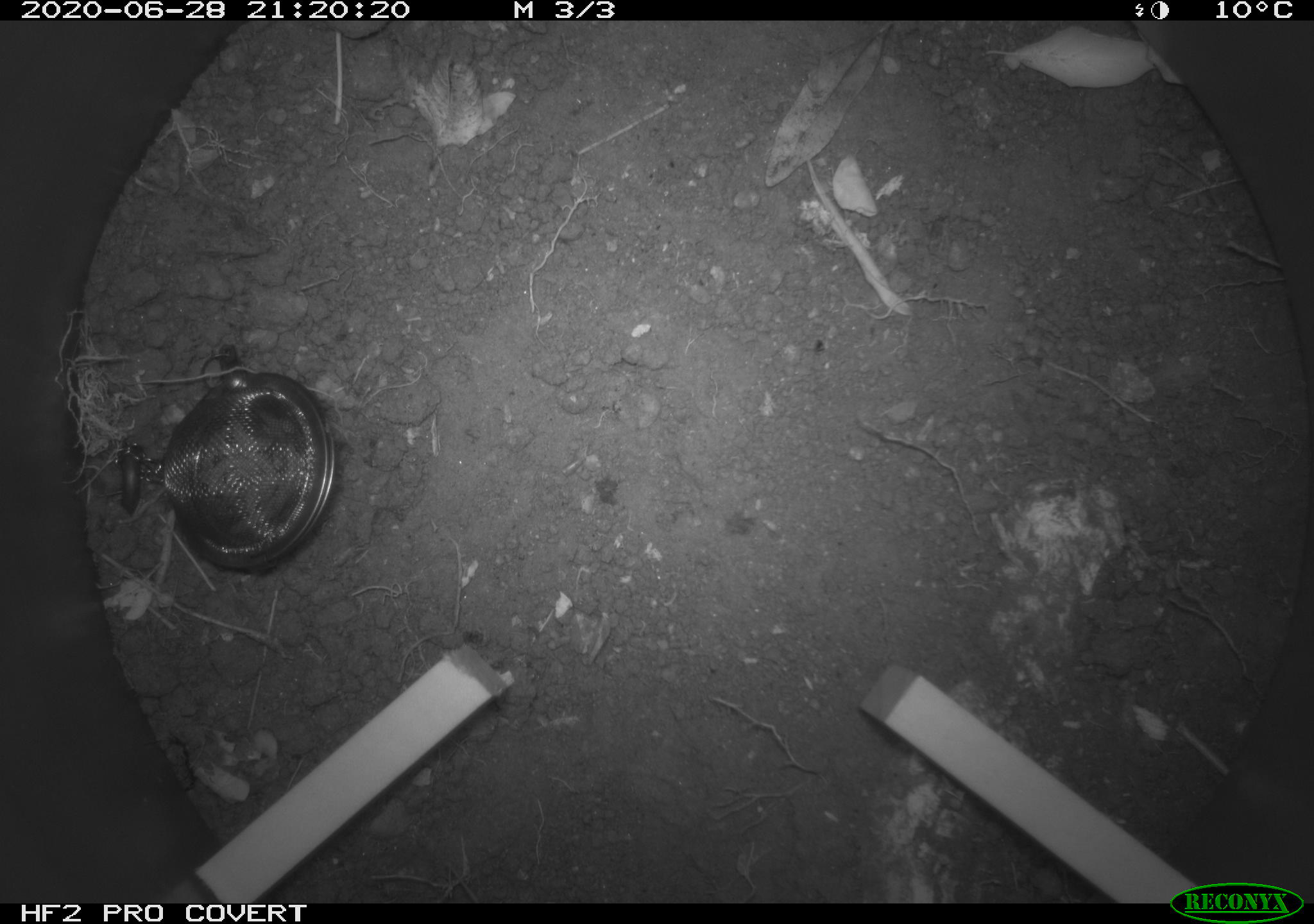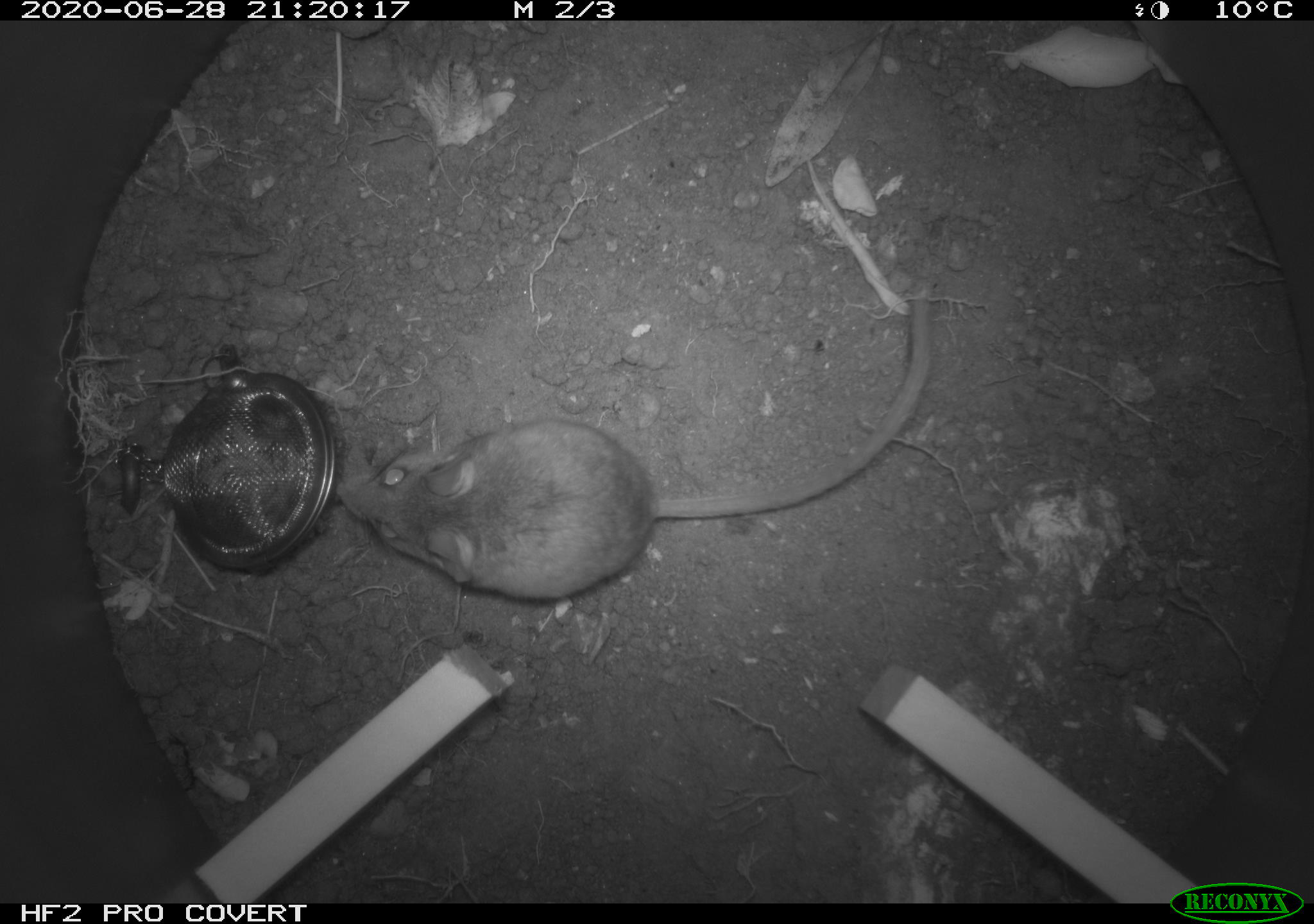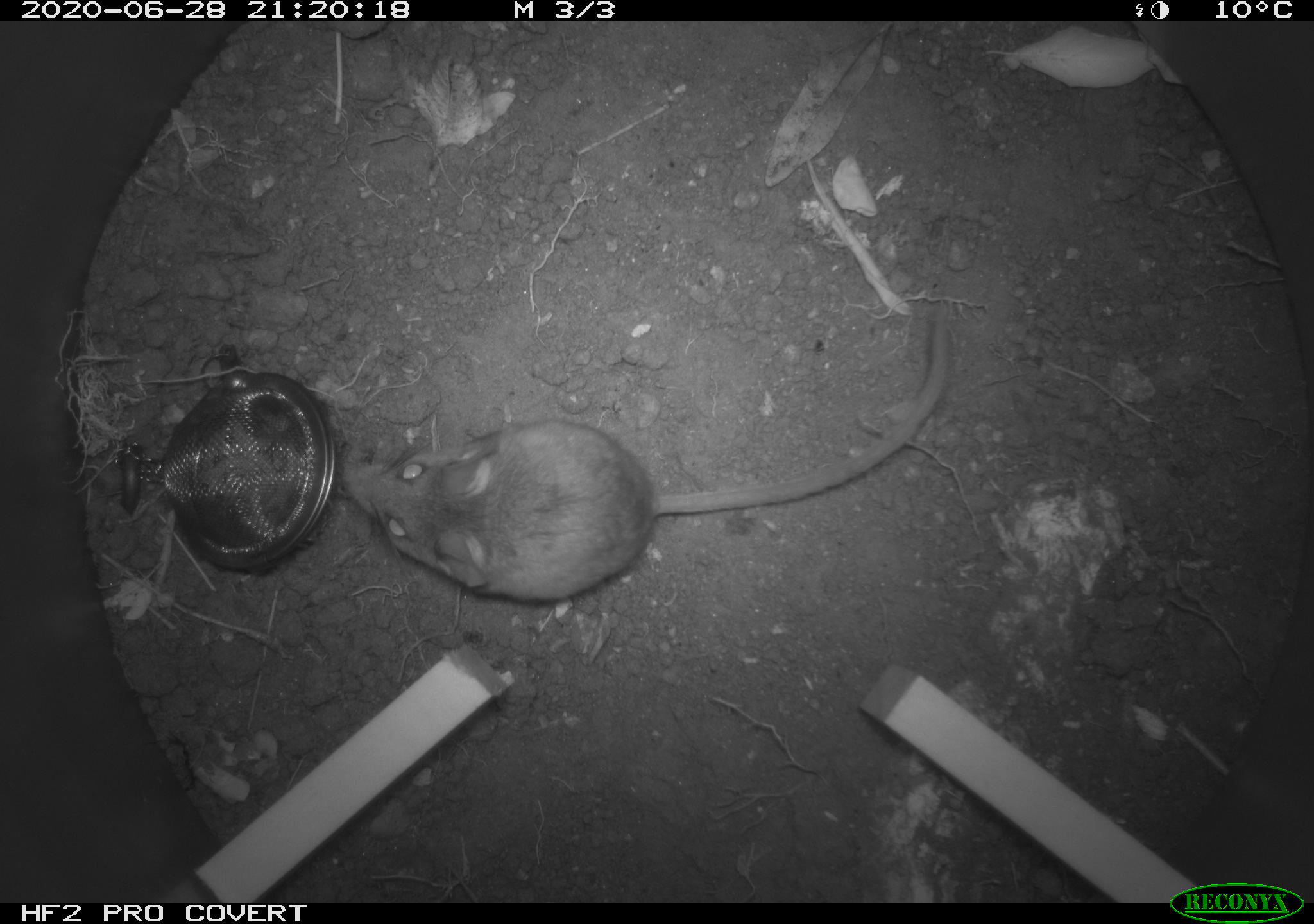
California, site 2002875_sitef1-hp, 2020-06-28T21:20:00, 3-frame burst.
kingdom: Animalia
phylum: Chordata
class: Mammalia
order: Rodentia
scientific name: Rodentia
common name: rodent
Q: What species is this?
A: Rodent (Rodentia).